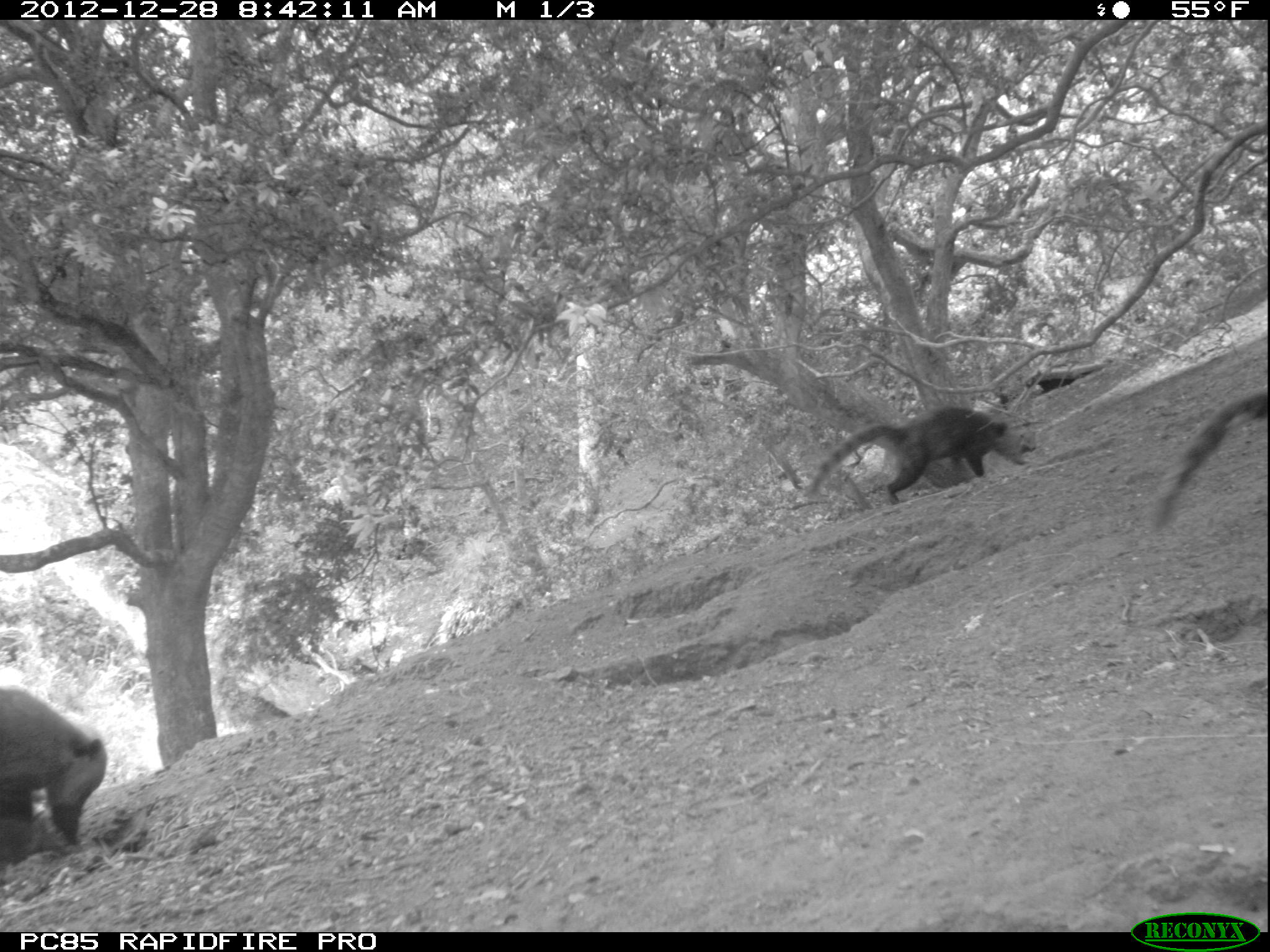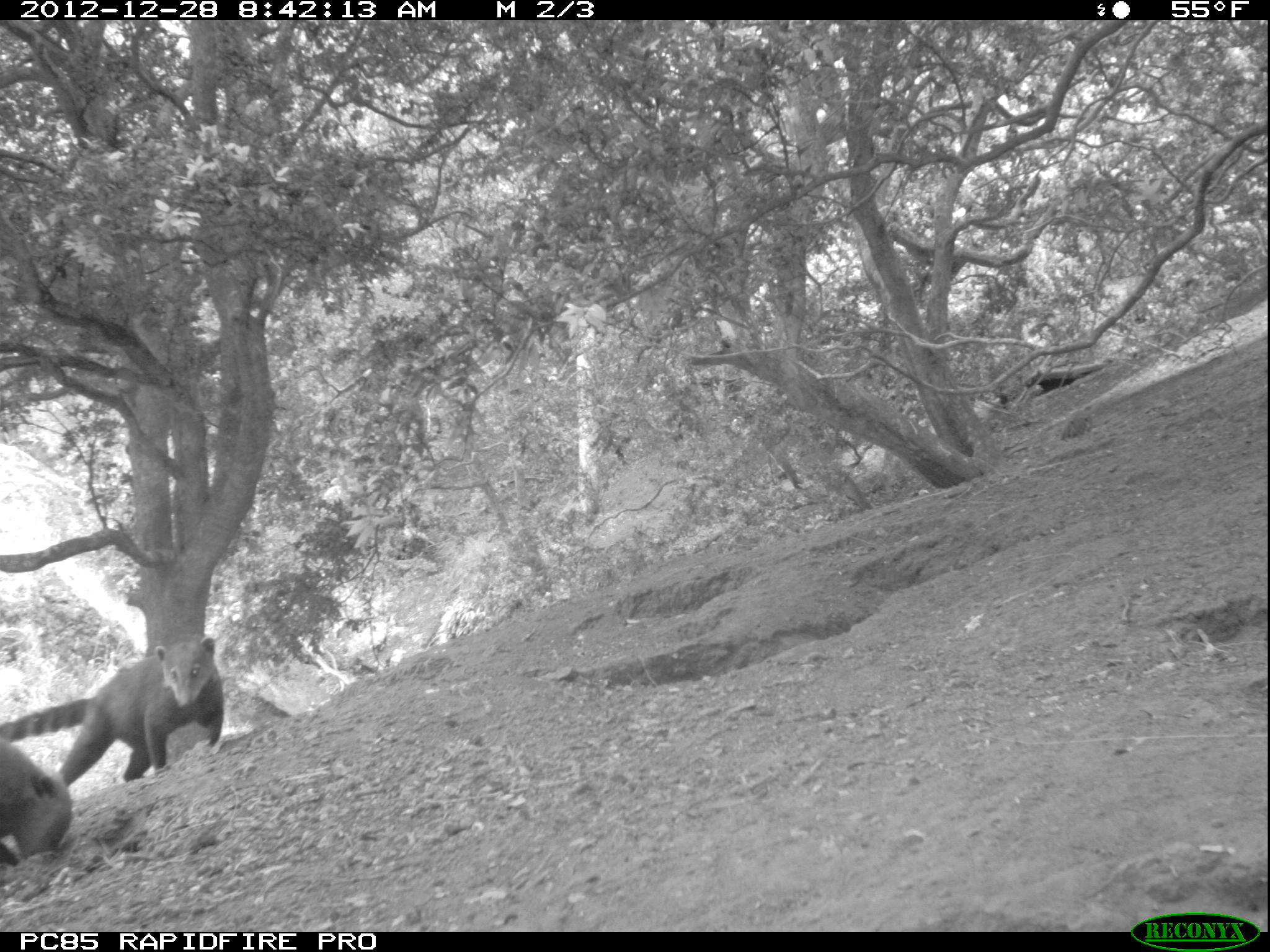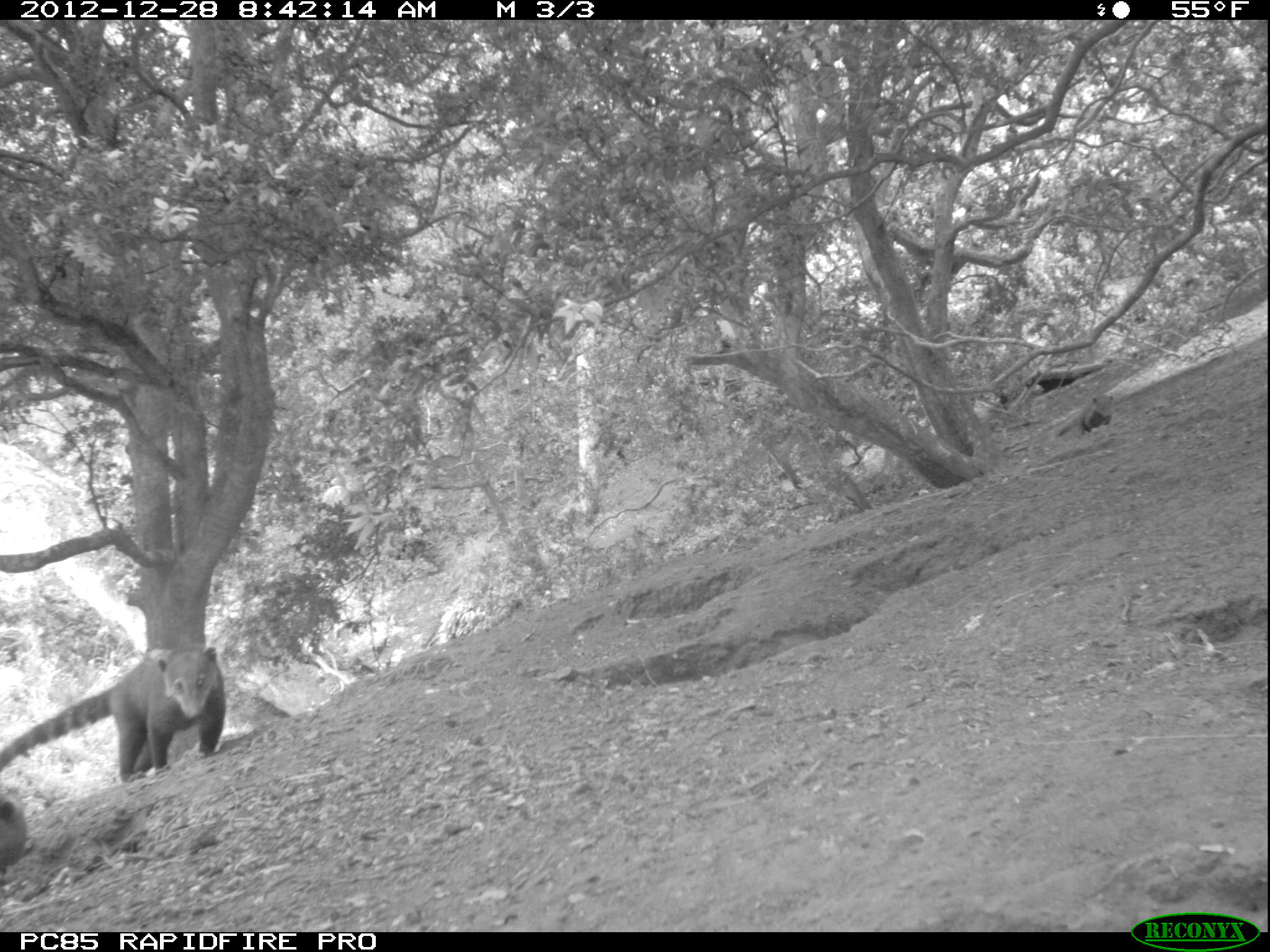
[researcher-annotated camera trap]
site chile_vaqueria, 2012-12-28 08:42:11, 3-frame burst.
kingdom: Animalia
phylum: Chordata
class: Mammalia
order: Carnivora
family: Procyonidae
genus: Nasua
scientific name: Nasua nasua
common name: coati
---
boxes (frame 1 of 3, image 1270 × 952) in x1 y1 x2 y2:
coati: 796 402 1033 506; 1149 363 1264 544; 0 686 108 870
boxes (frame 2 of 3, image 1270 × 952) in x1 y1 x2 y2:
coati: 0 642 227 793; 0 739 76 867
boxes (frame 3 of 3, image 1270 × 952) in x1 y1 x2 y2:
coati: 4 643 226 811; 1045 391 1121 441; 0 787 34 872